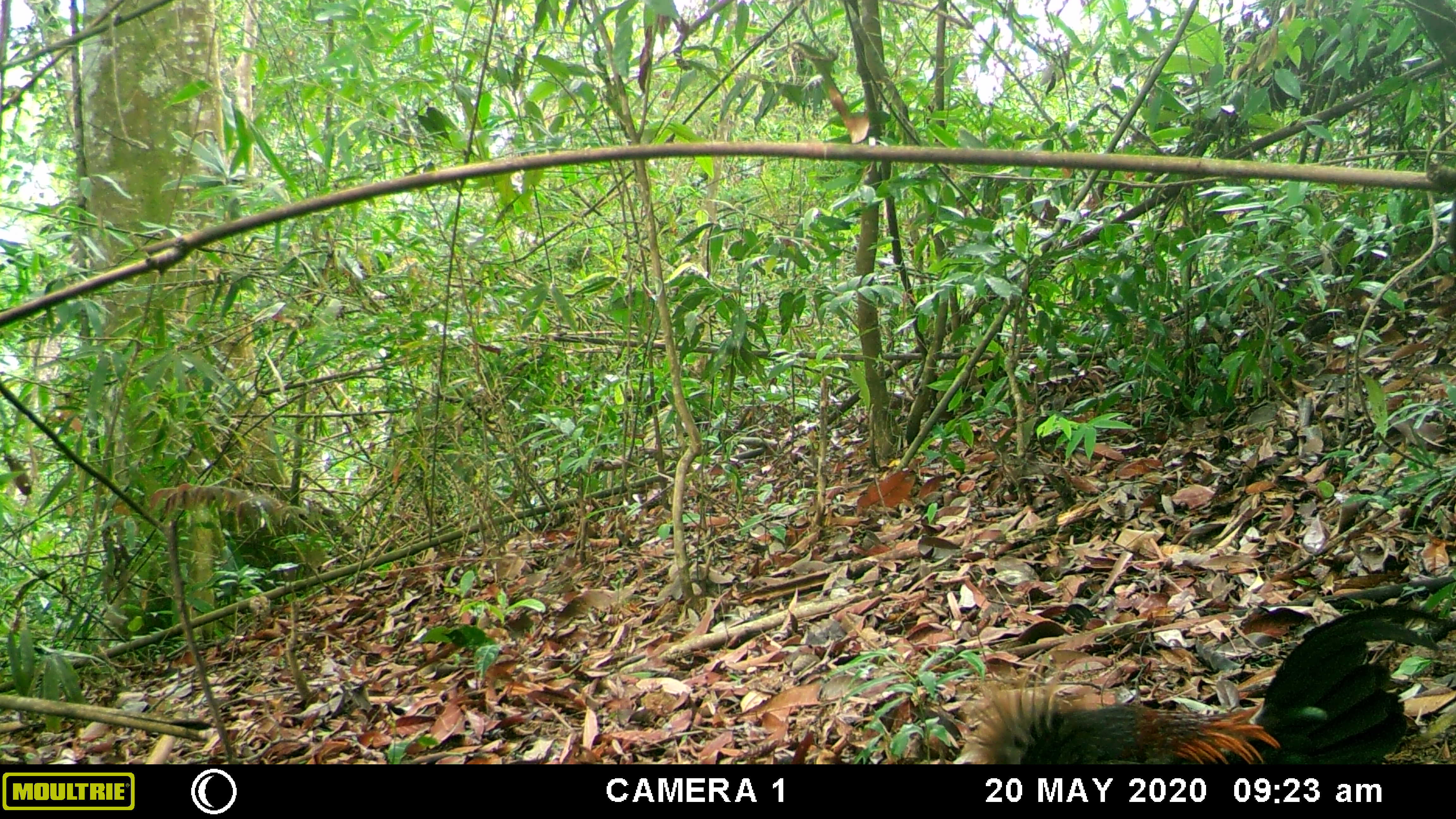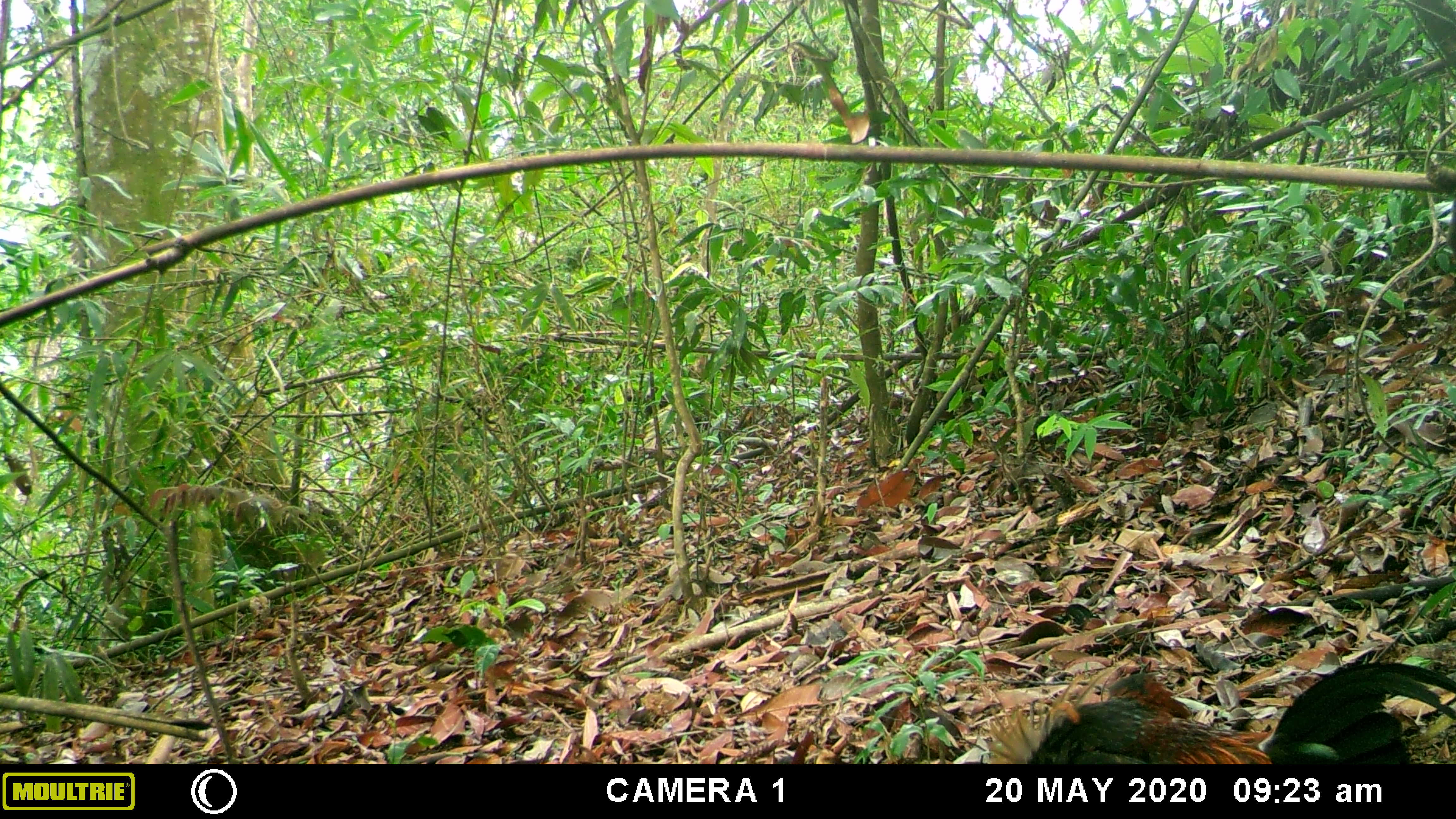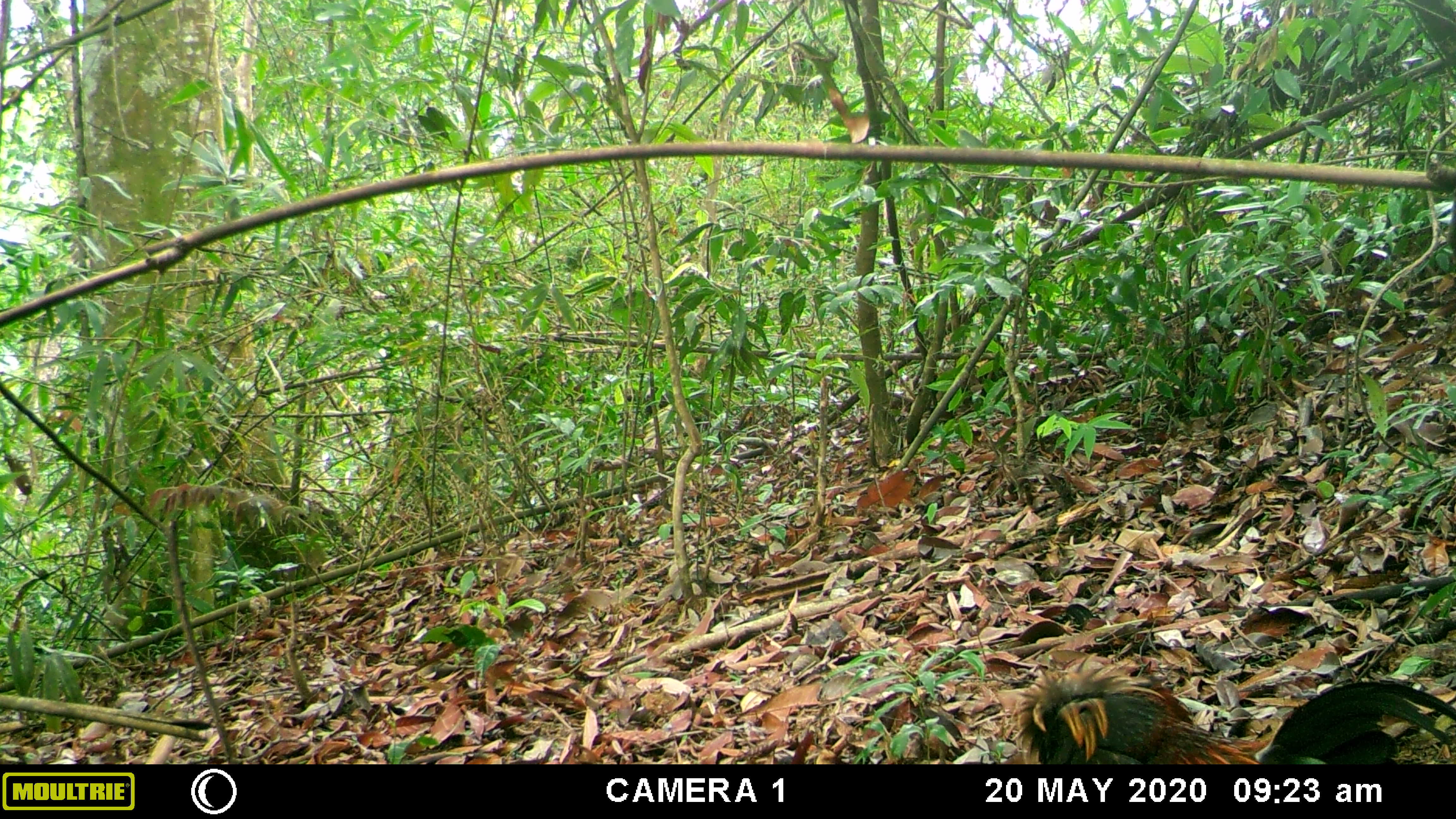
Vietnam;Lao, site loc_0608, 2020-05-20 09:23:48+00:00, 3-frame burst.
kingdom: Animalia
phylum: Chordata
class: Aves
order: Galliformes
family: Phasianidae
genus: Gallus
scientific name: Gallus gallus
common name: red junglefowl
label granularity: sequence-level